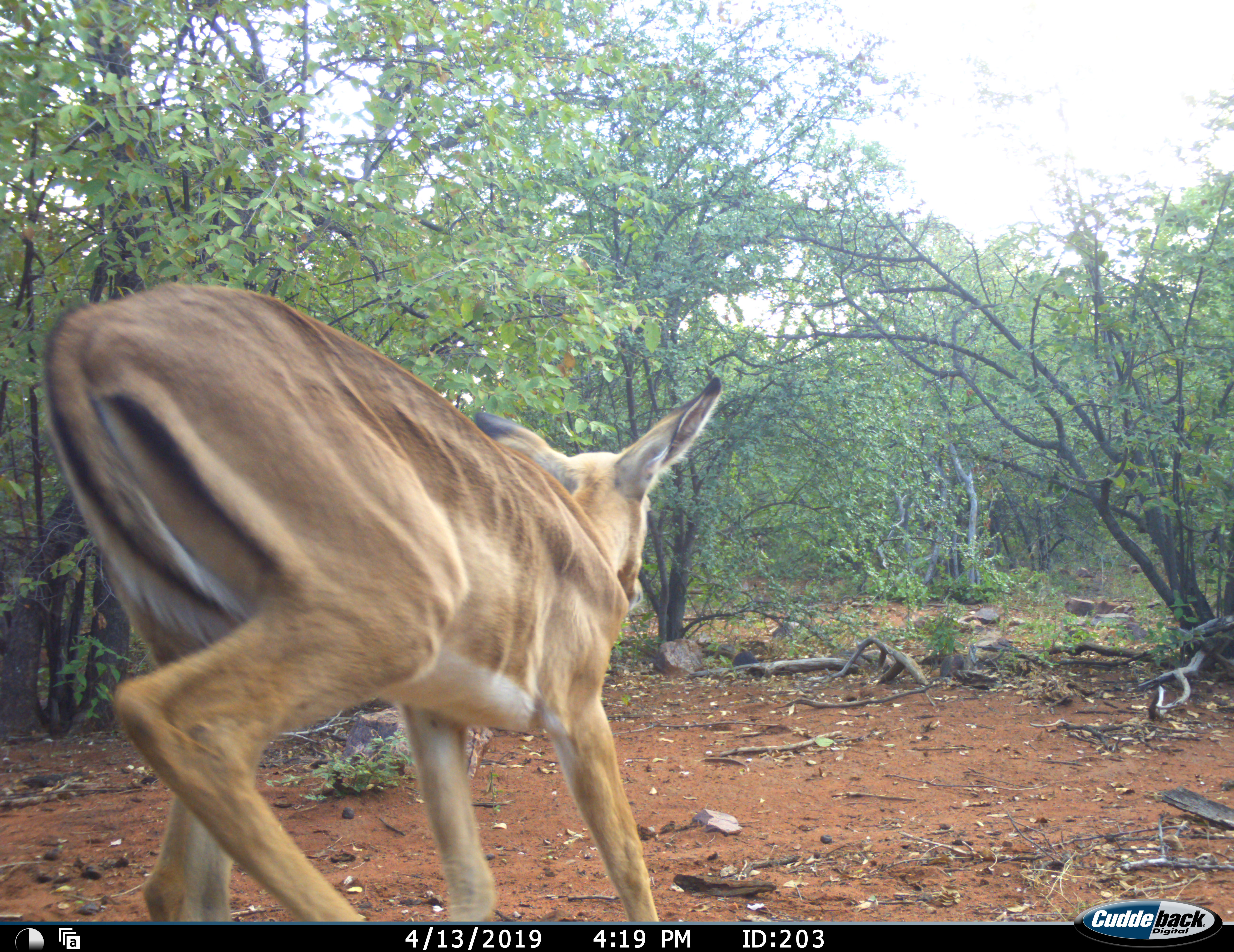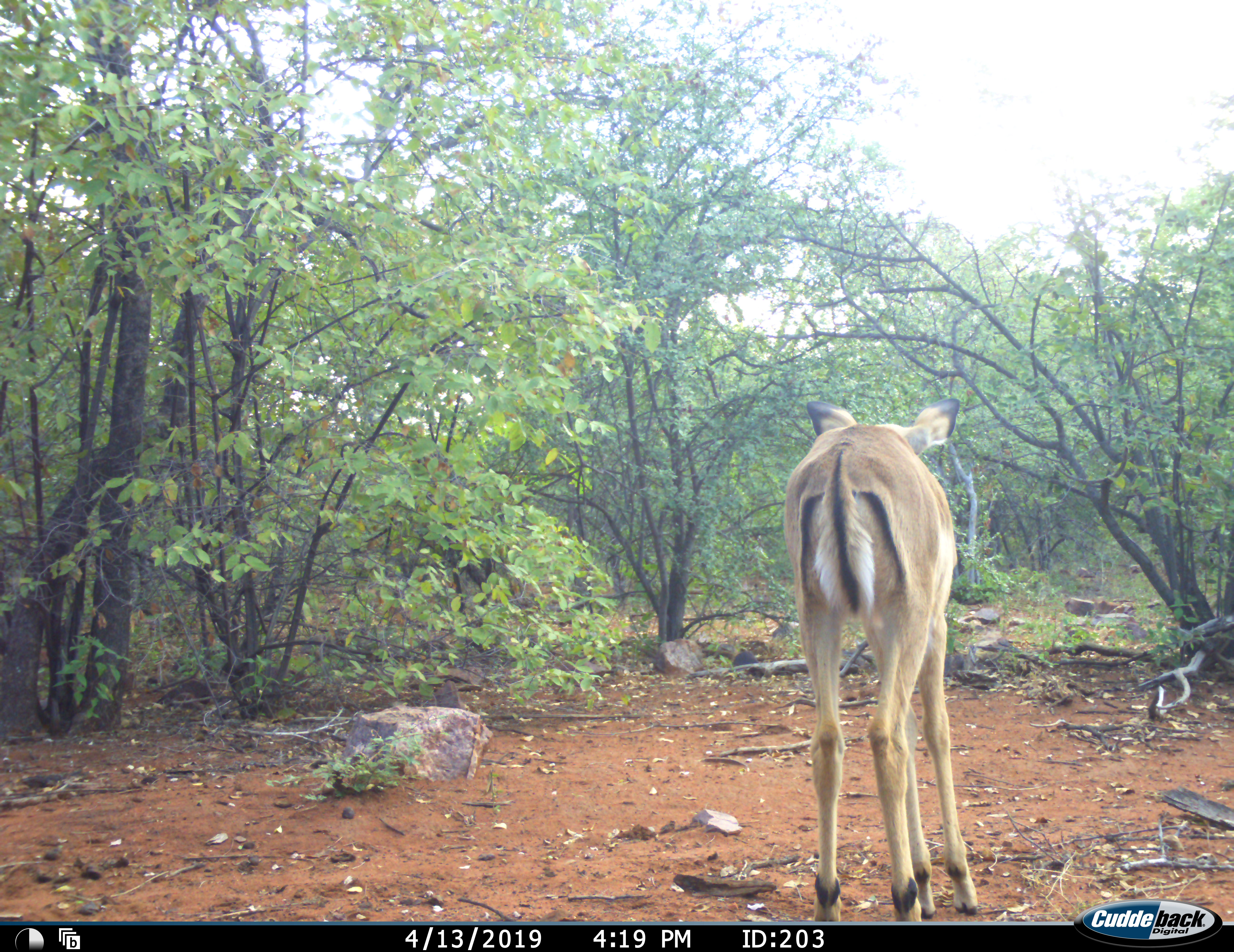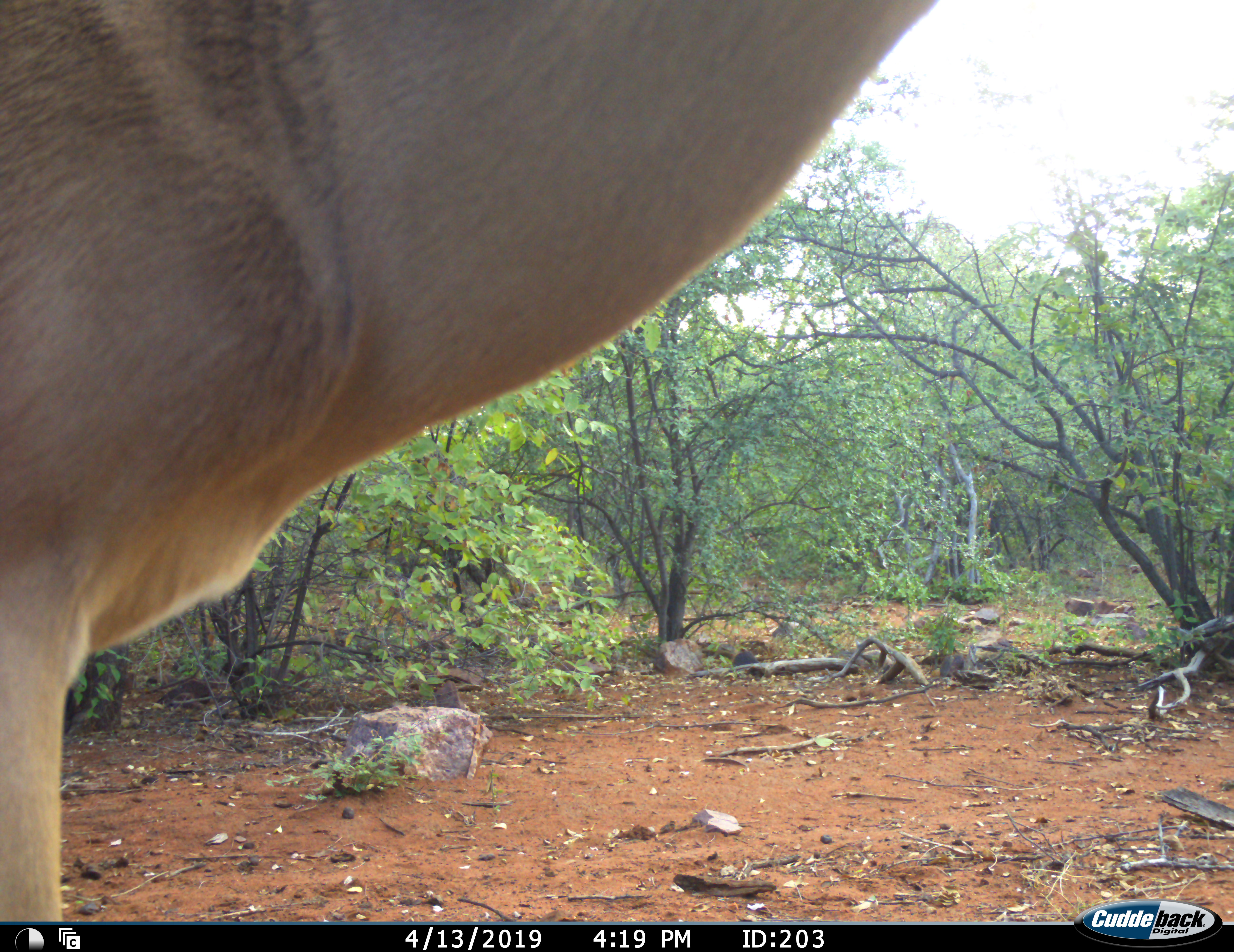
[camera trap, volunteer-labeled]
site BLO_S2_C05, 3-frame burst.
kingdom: Animalia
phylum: Chordata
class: Mammalia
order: Artiodactyla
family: Bovidae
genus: Aepyceros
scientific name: Aepyceros melampus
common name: impala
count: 1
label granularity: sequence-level